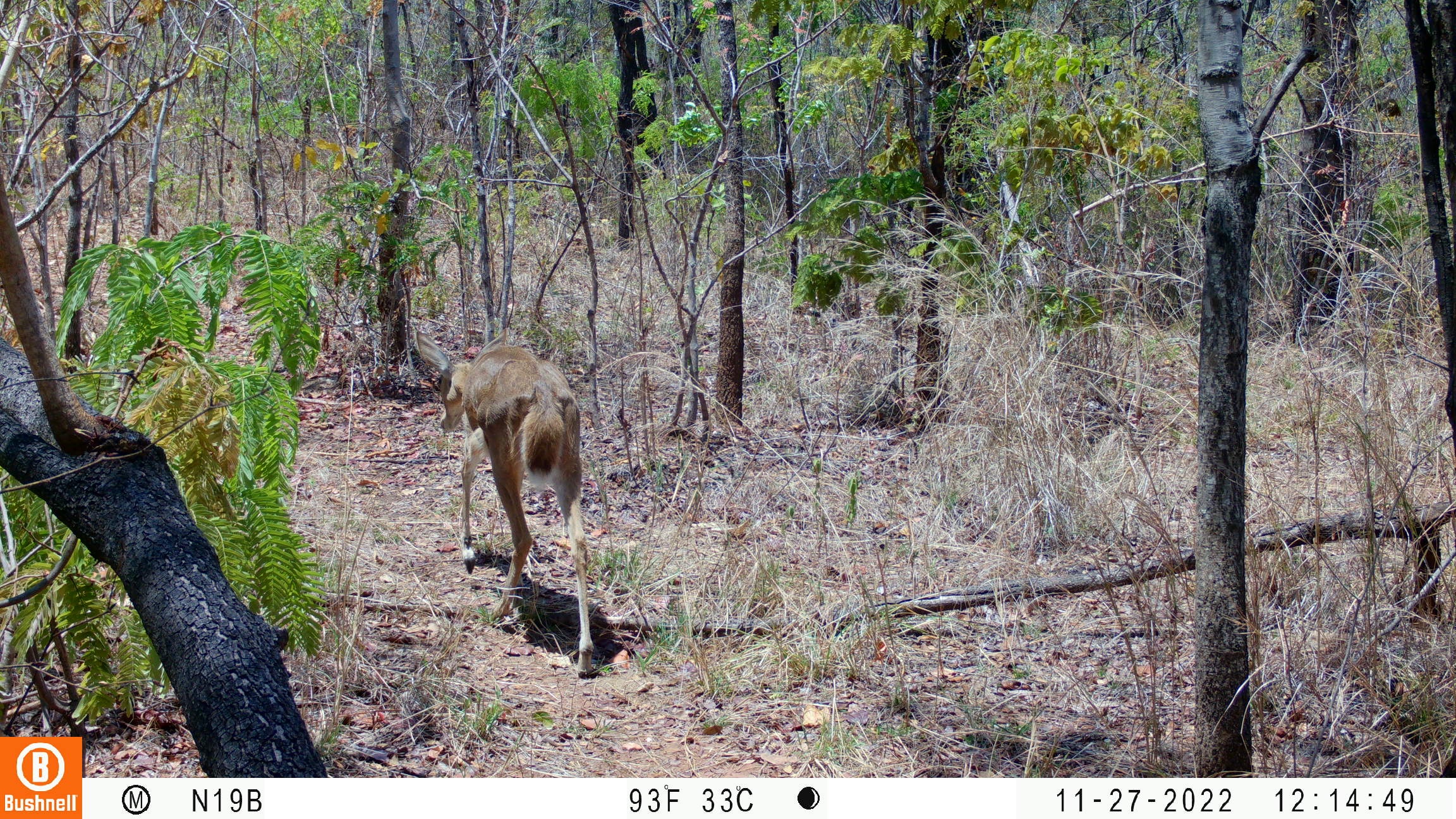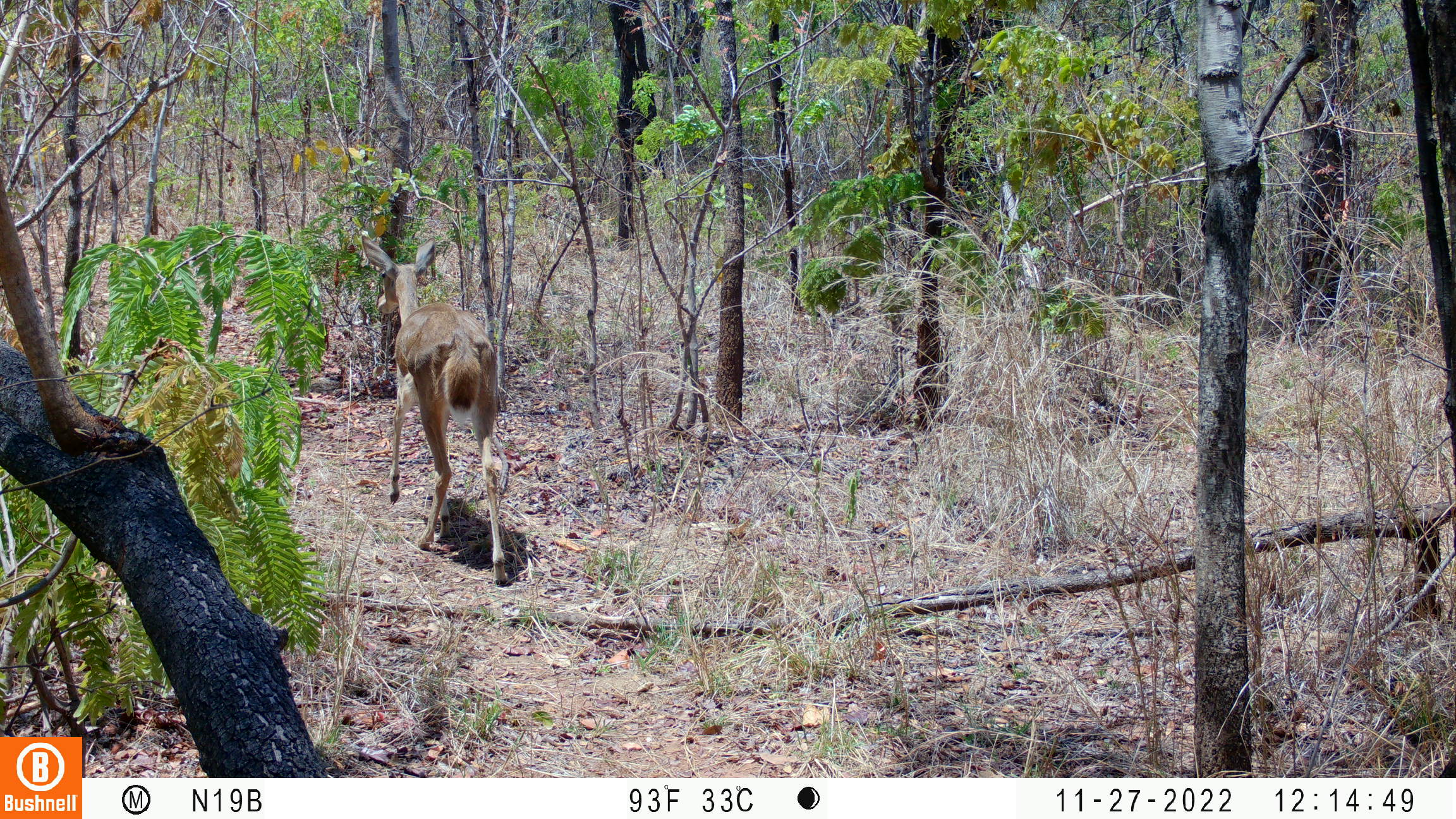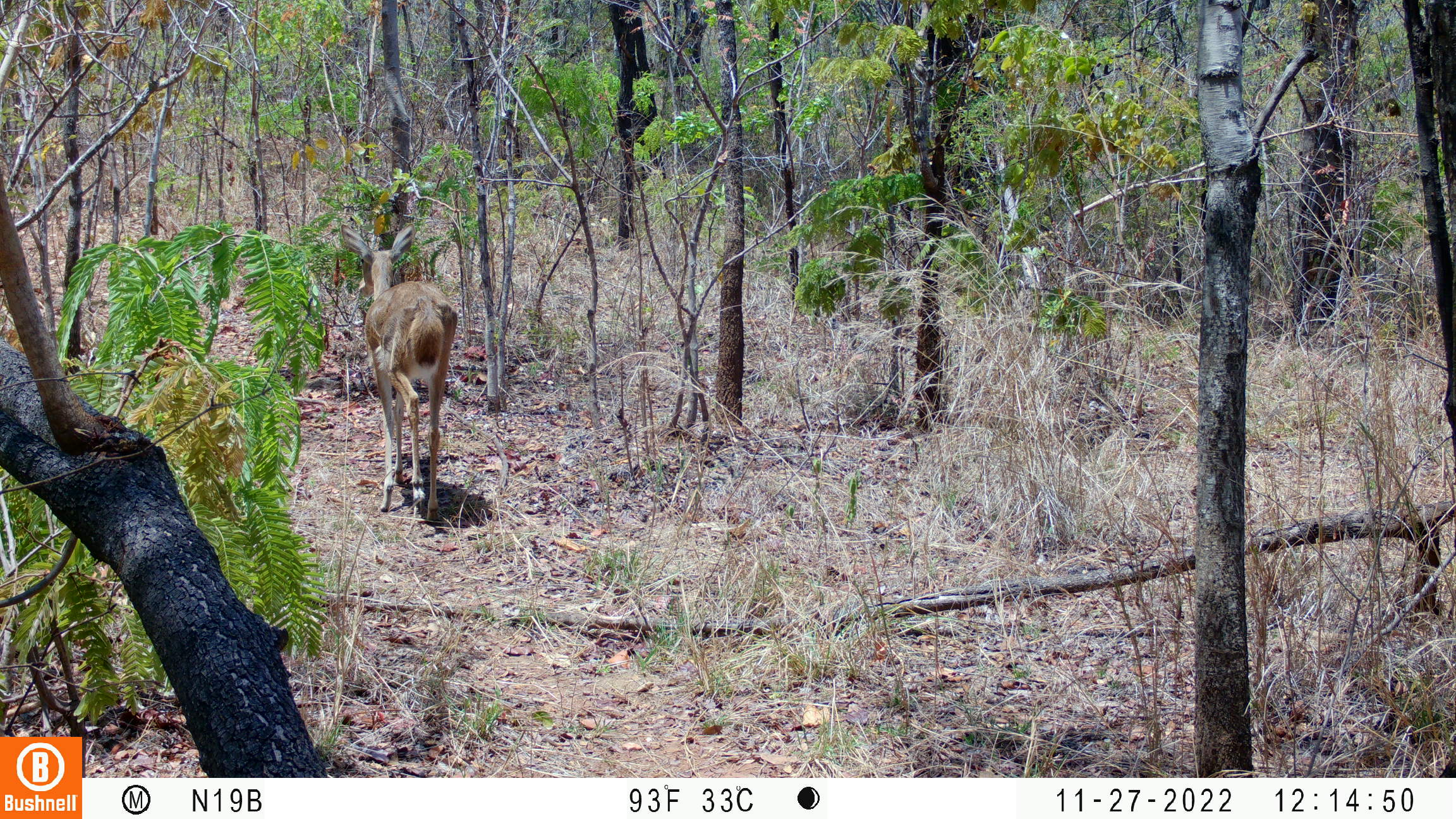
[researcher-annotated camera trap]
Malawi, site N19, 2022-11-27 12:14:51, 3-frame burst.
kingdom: Animalia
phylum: Chordata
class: Mammalia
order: Artiodactyla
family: Bovidae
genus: Redunca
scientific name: Redunca arundinum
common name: southern reedbuck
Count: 1.